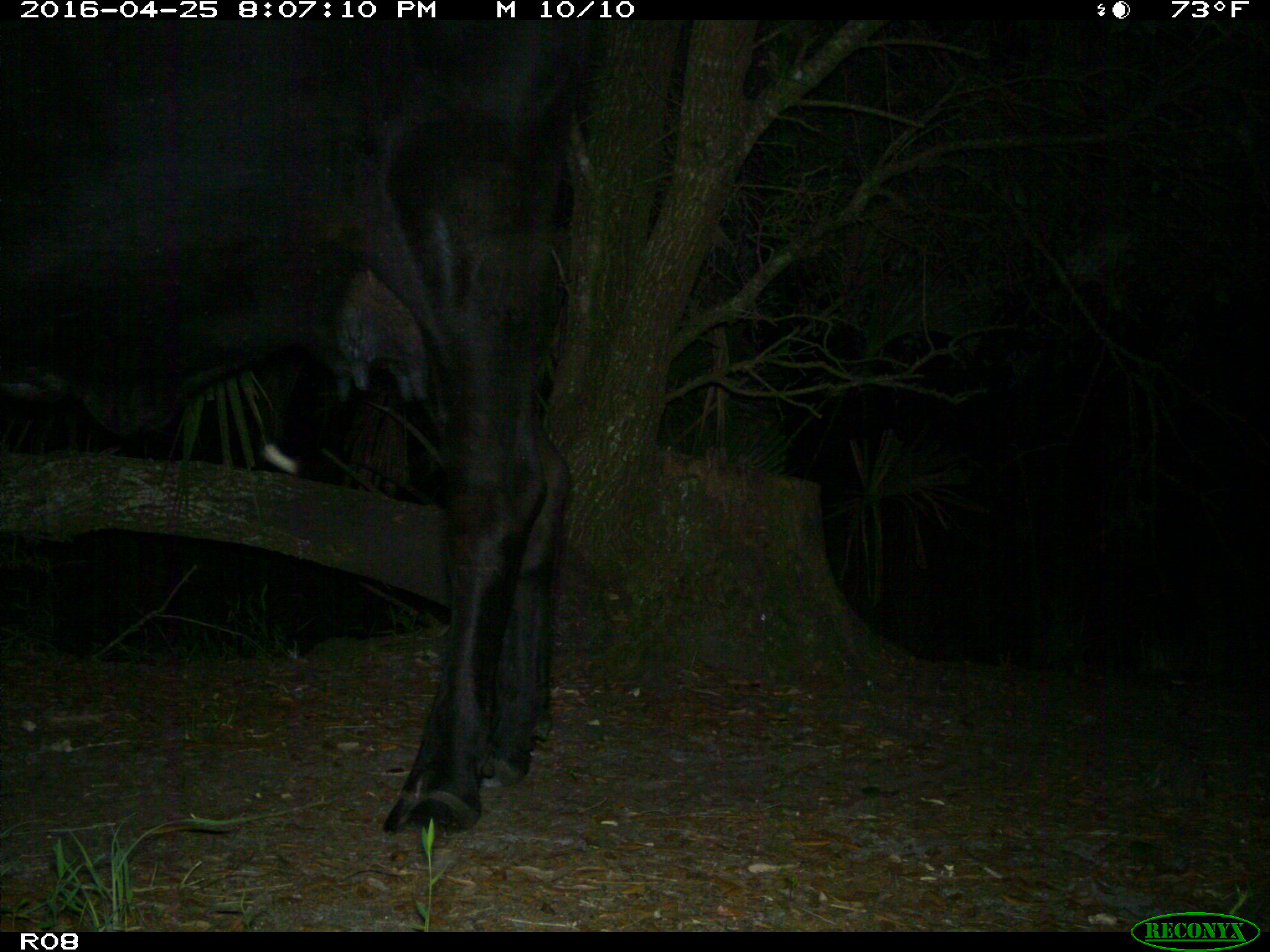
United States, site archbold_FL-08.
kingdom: Animalia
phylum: Chordata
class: Mammalia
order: Artiodactyla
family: Bovidae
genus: Bos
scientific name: Bos taurus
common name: domestic cow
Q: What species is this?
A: Bos taurus (domestic cow).